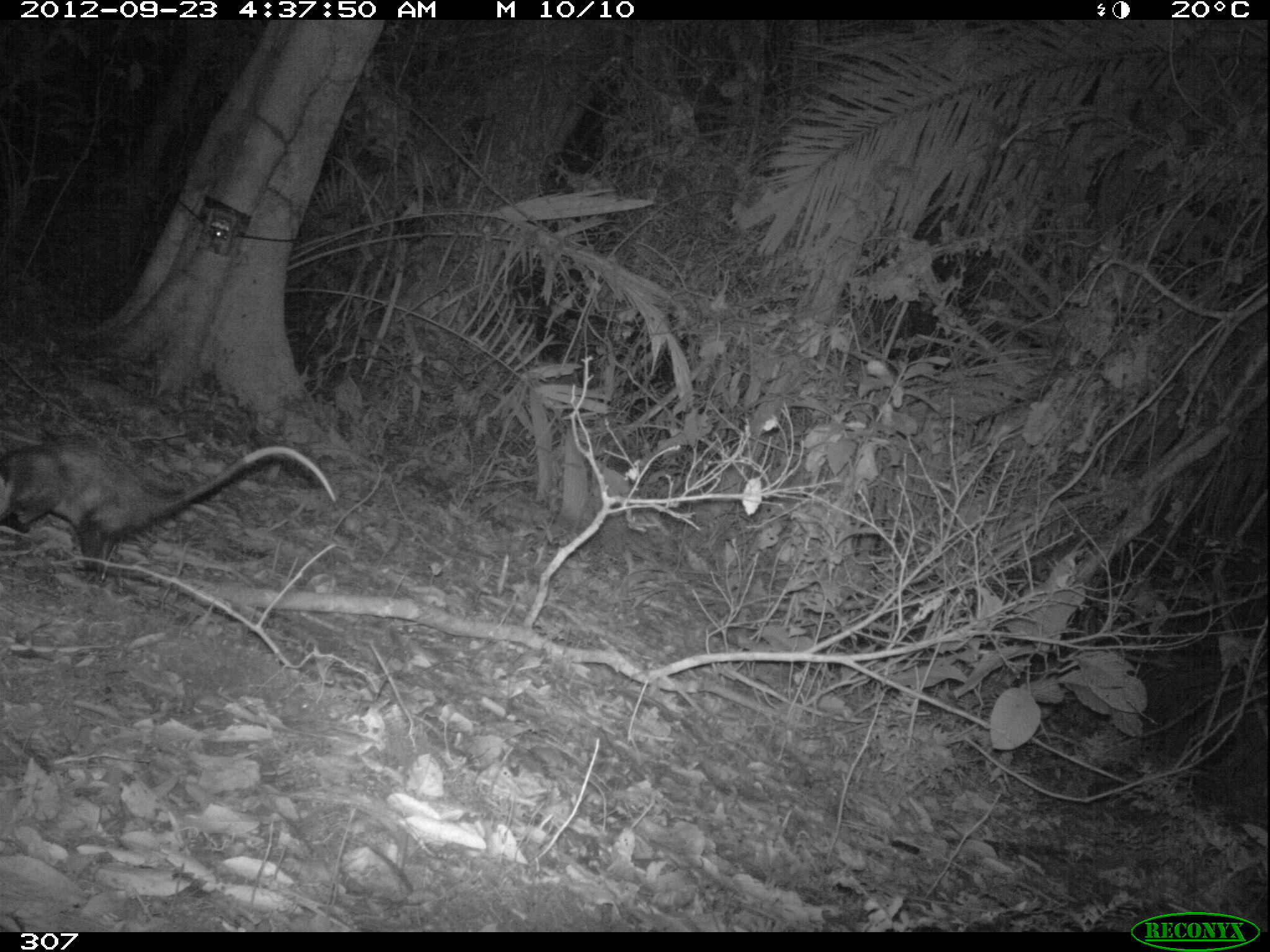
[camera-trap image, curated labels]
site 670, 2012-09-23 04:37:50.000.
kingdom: Animalia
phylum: Chordata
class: Mammalia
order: Didelphimorphia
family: Didelphidae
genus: Didelphis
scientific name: Didelphis marsupialis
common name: southern opossum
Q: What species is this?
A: Didelphis marsupialis (southern opossum).